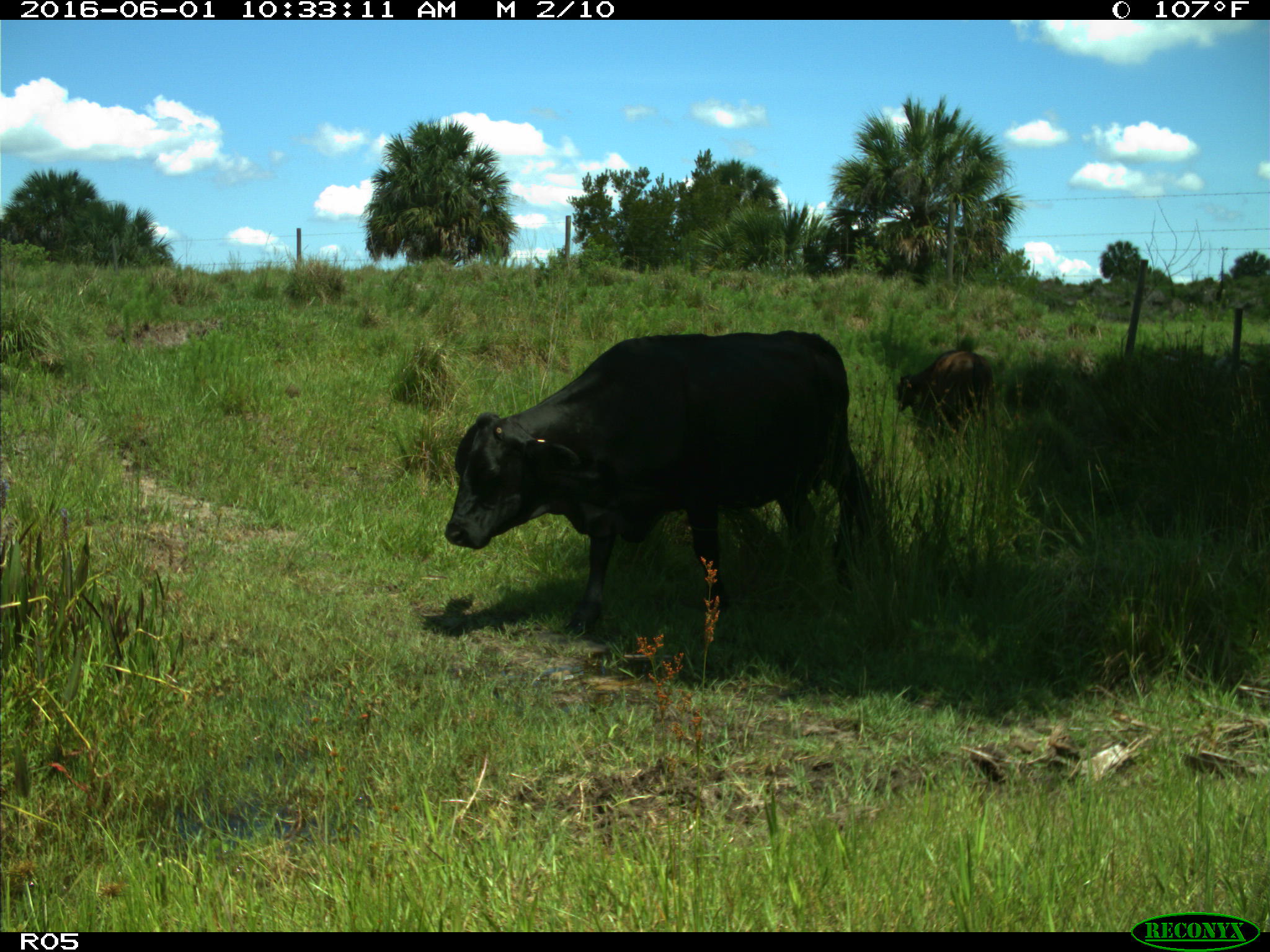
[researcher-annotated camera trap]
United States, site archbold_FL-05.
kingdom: Animalia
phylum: Chordata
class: Mammalia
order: Artiodactyla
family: Bovidae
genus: Bos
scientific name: Bos taurus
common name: domestic cow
Bos taurus (domestic cow).